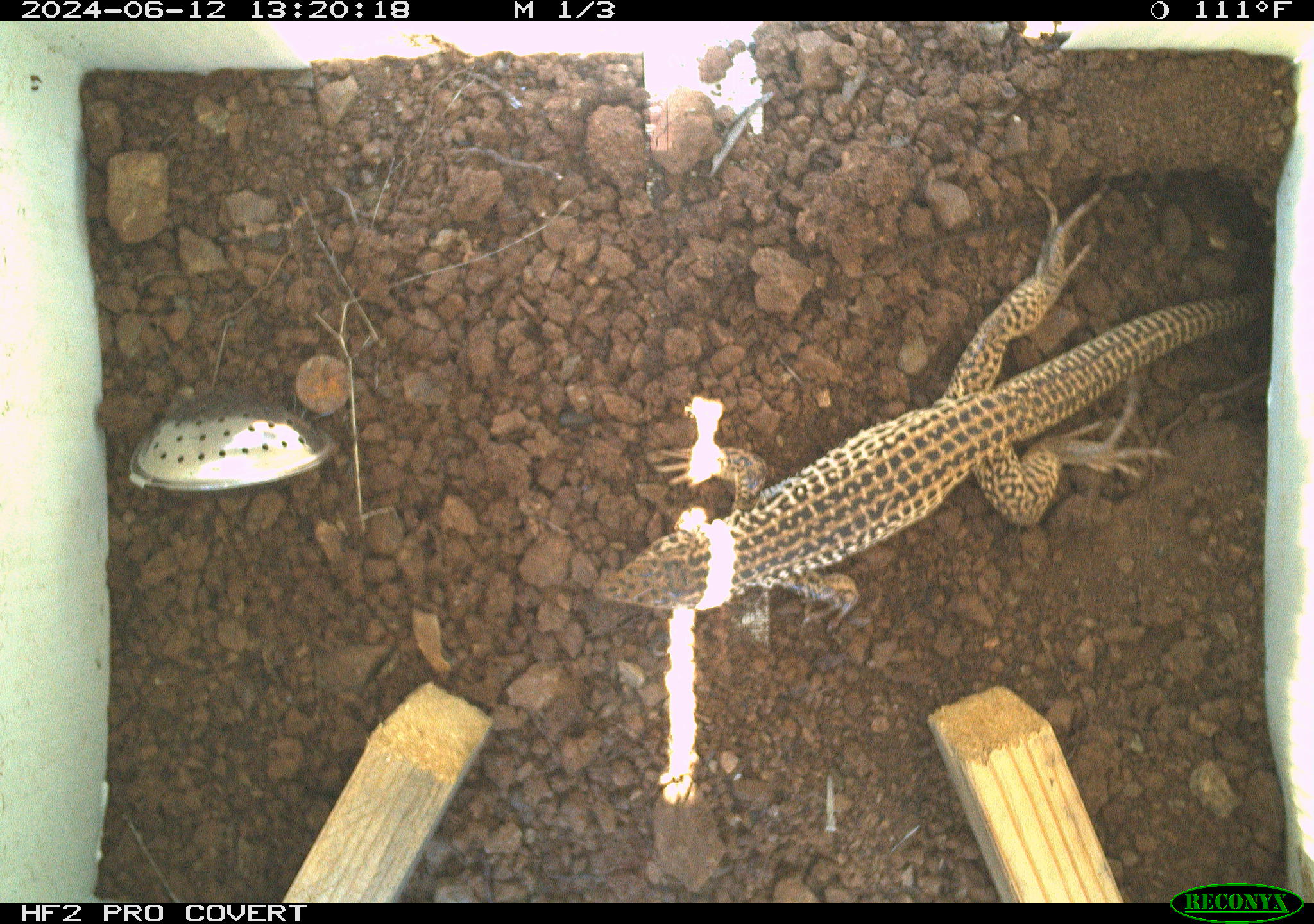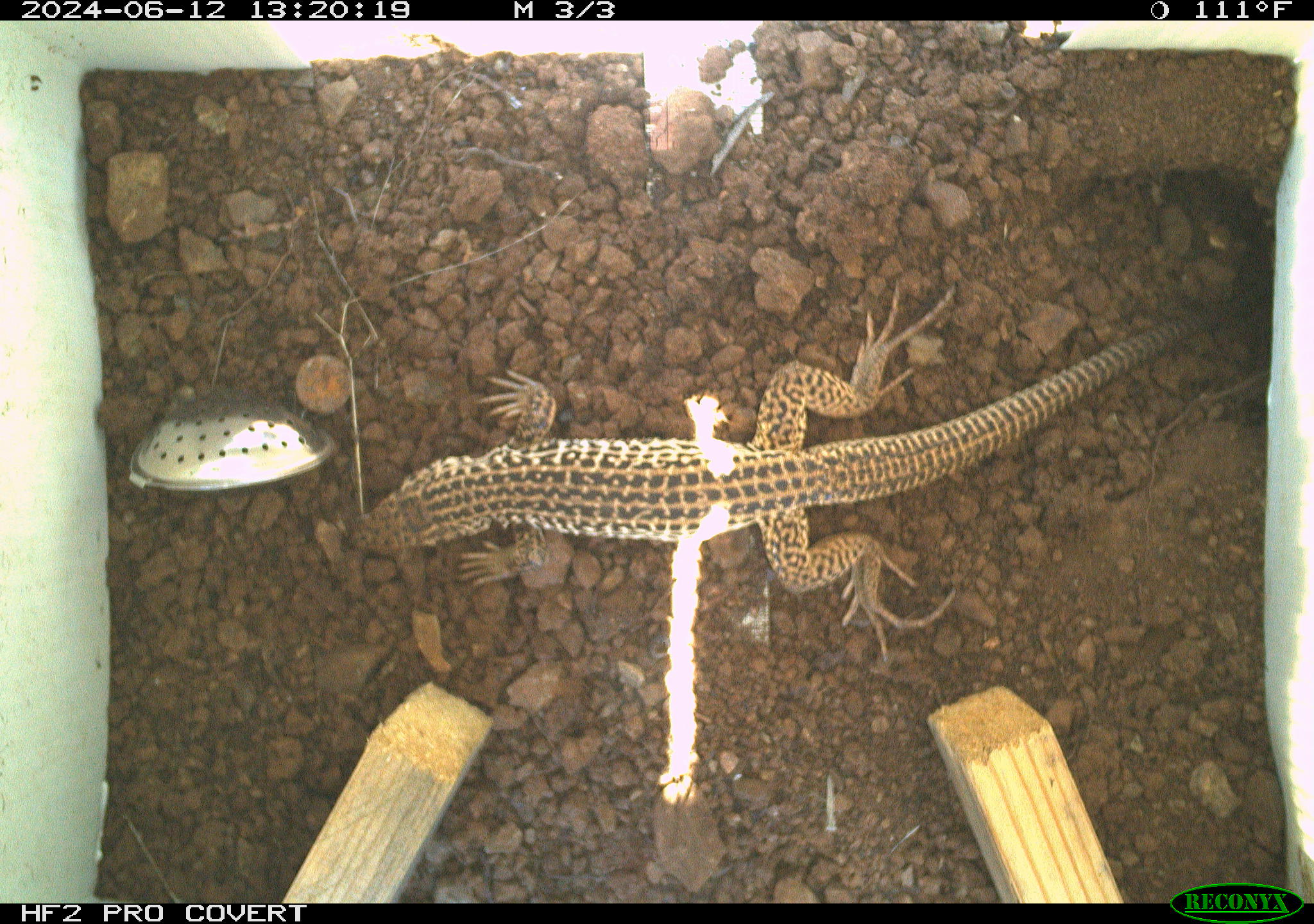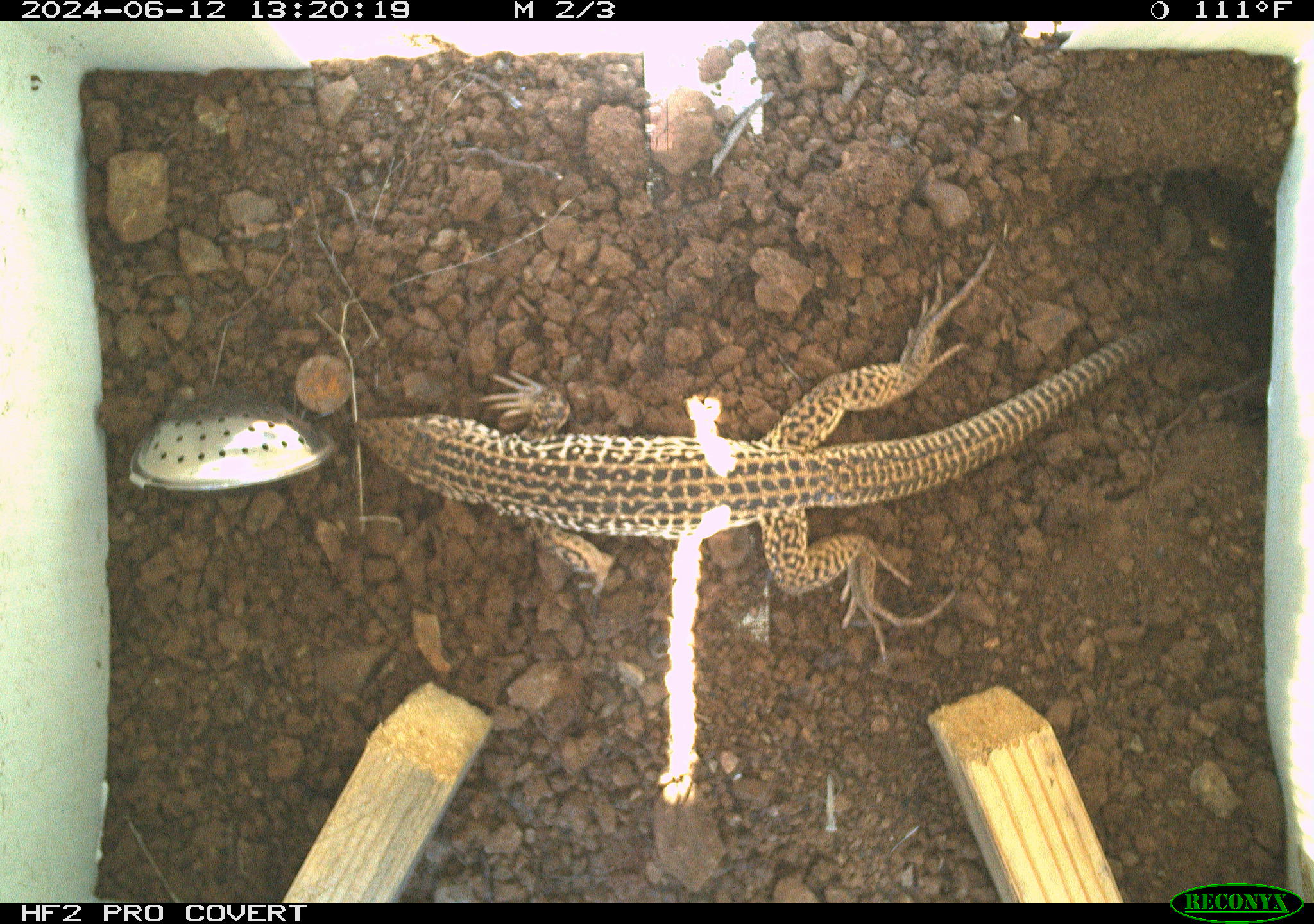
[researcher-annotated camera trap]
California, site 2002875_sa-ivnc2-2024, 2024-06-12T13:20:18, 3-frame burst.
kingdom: Animalia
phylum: Chordata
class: Reptilia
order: Squamata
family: Teiidae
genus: Aspidoscelis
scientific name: Aspidoscelis tigris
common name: western whiptail